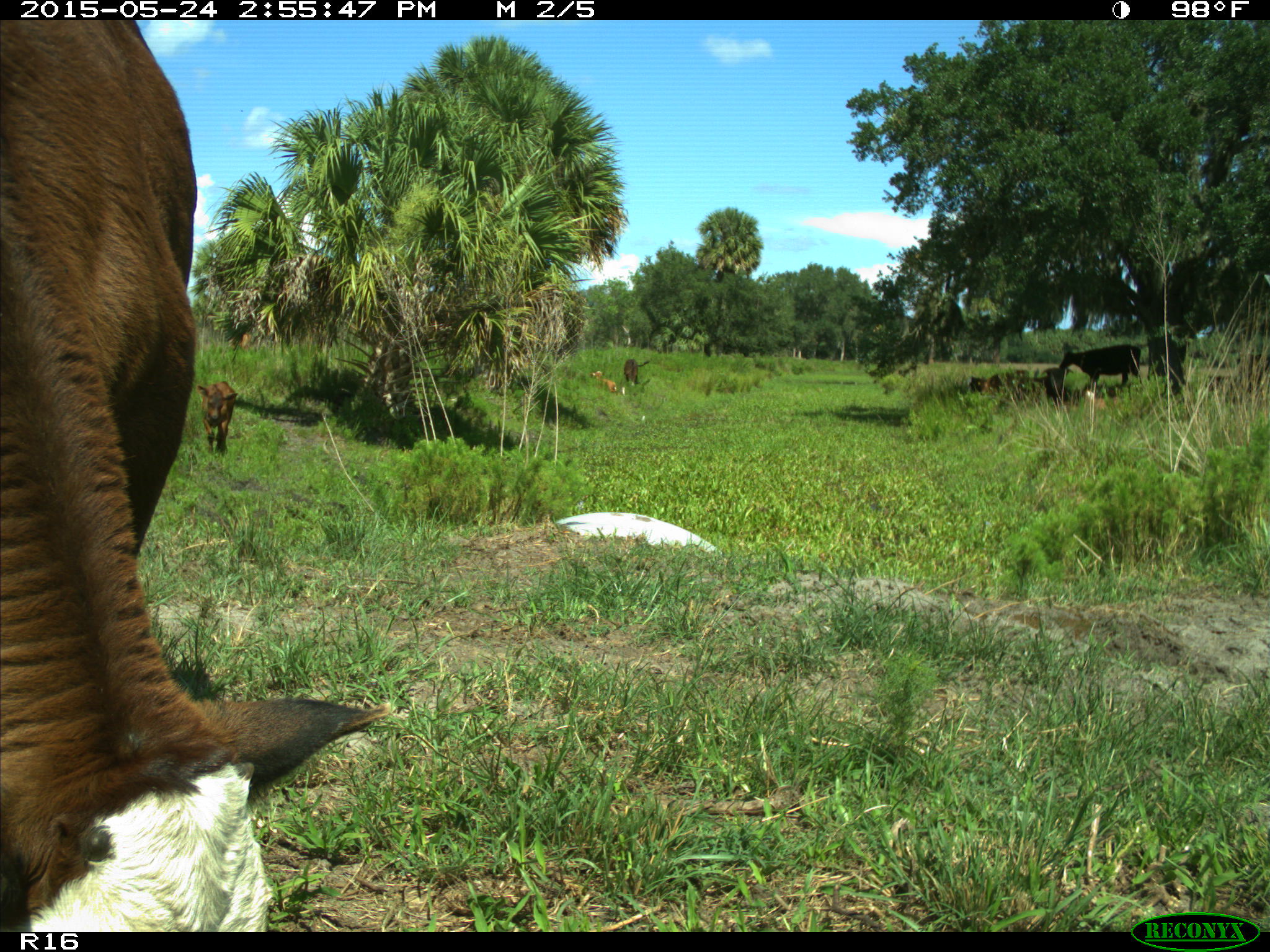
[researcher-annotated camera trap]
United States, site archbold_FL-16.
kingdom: Animalia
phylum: Chordata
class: Mammalia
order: Artiodactyla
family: Bovidae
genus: Bos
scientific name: Bos taurus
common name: domestic cow